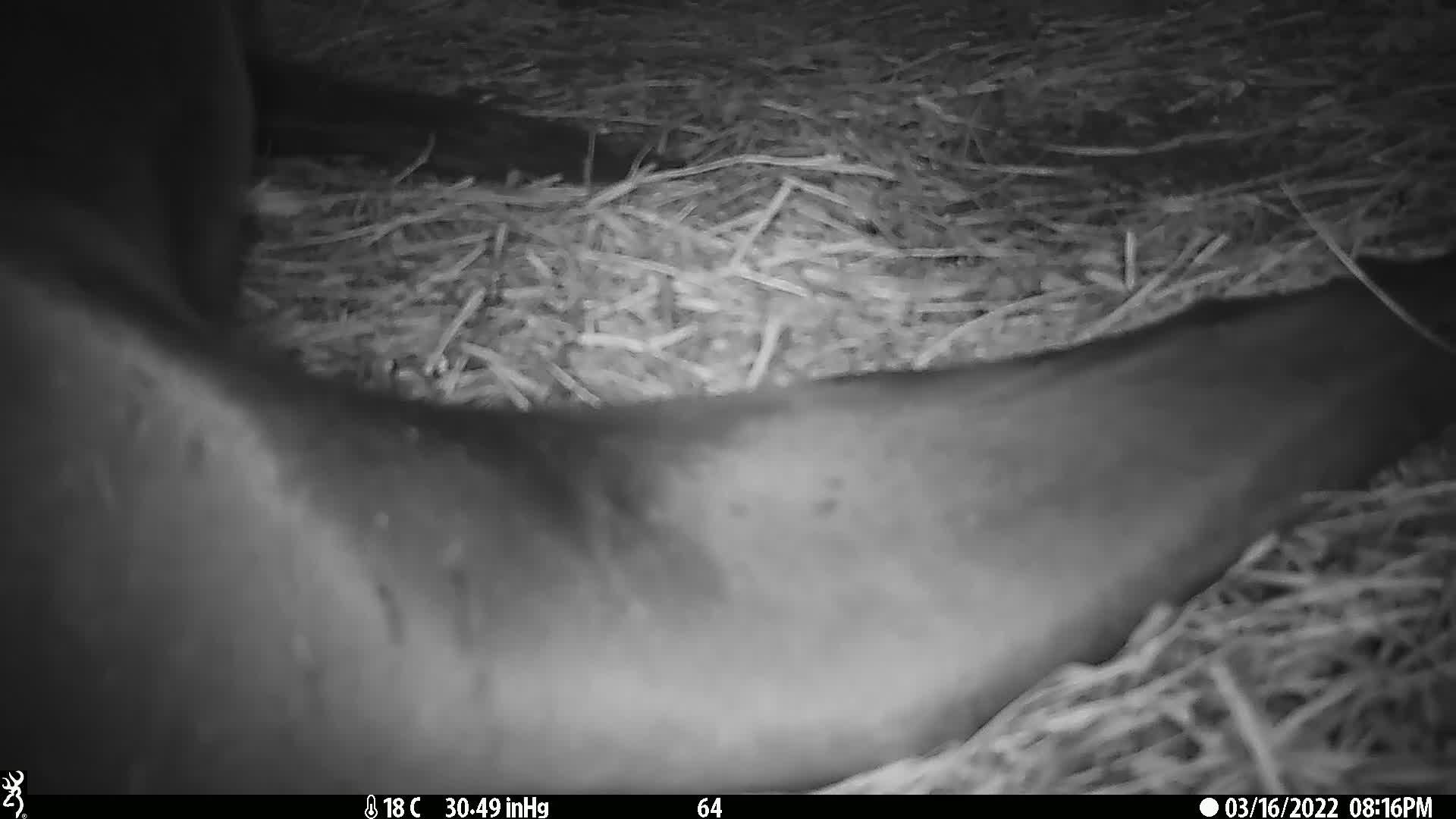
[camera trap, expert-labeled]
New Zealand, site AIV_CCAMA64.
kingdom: Animalia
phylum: Chordata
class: Mammalia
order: Carnivora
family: Otariidae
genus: Phocarctos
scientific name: Phocarctos hookeri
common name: new zealand sea lion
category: sealion